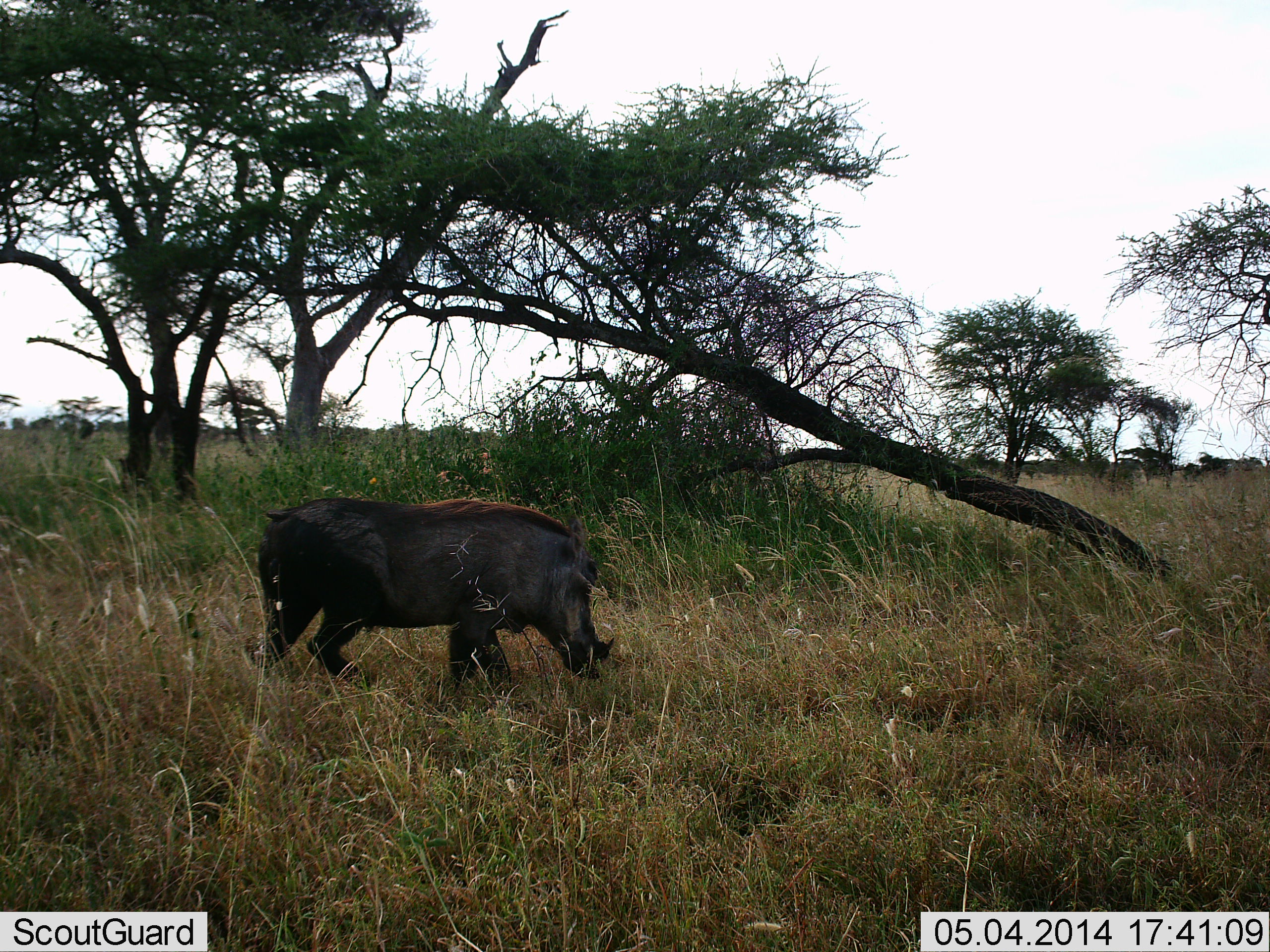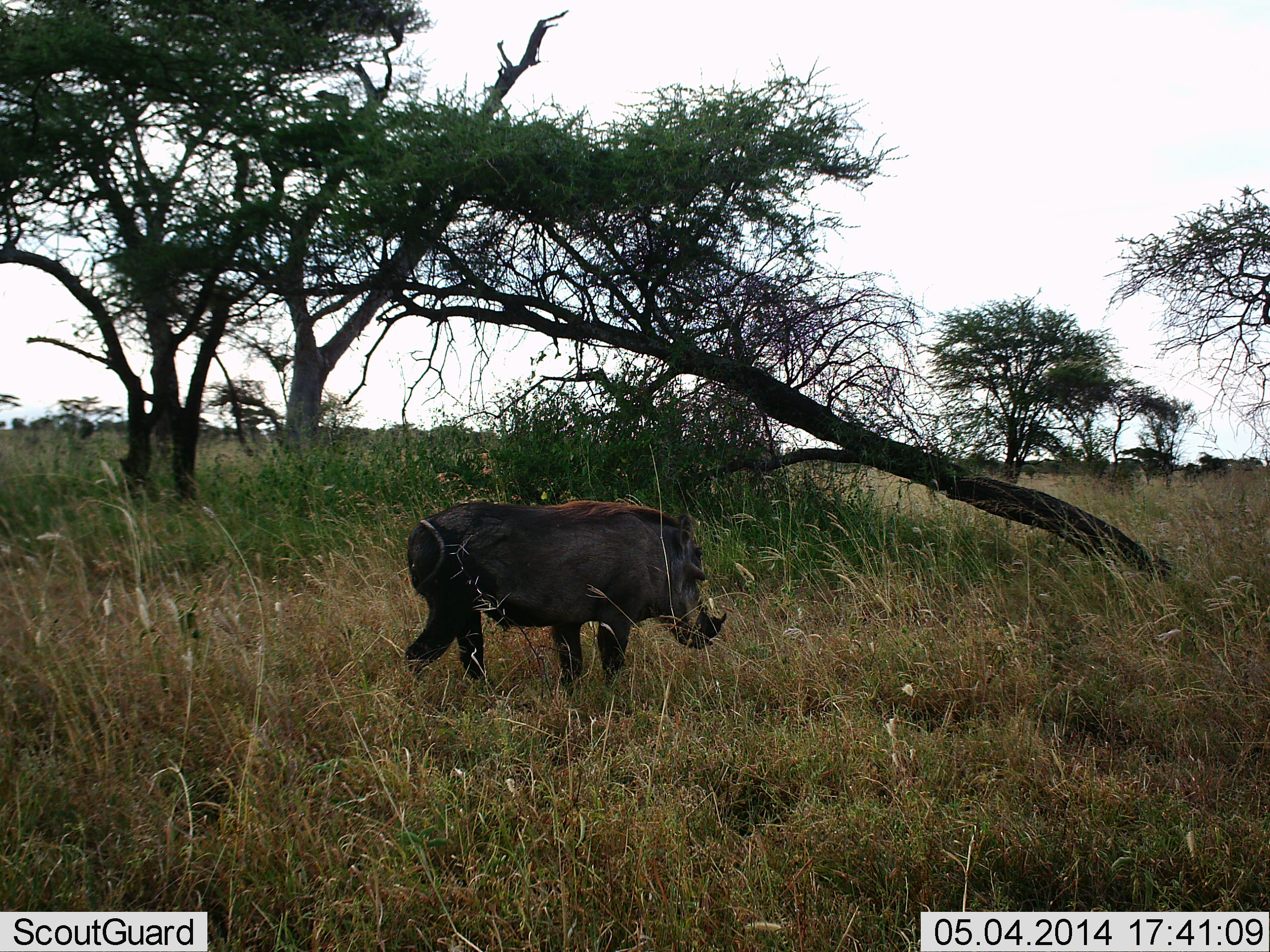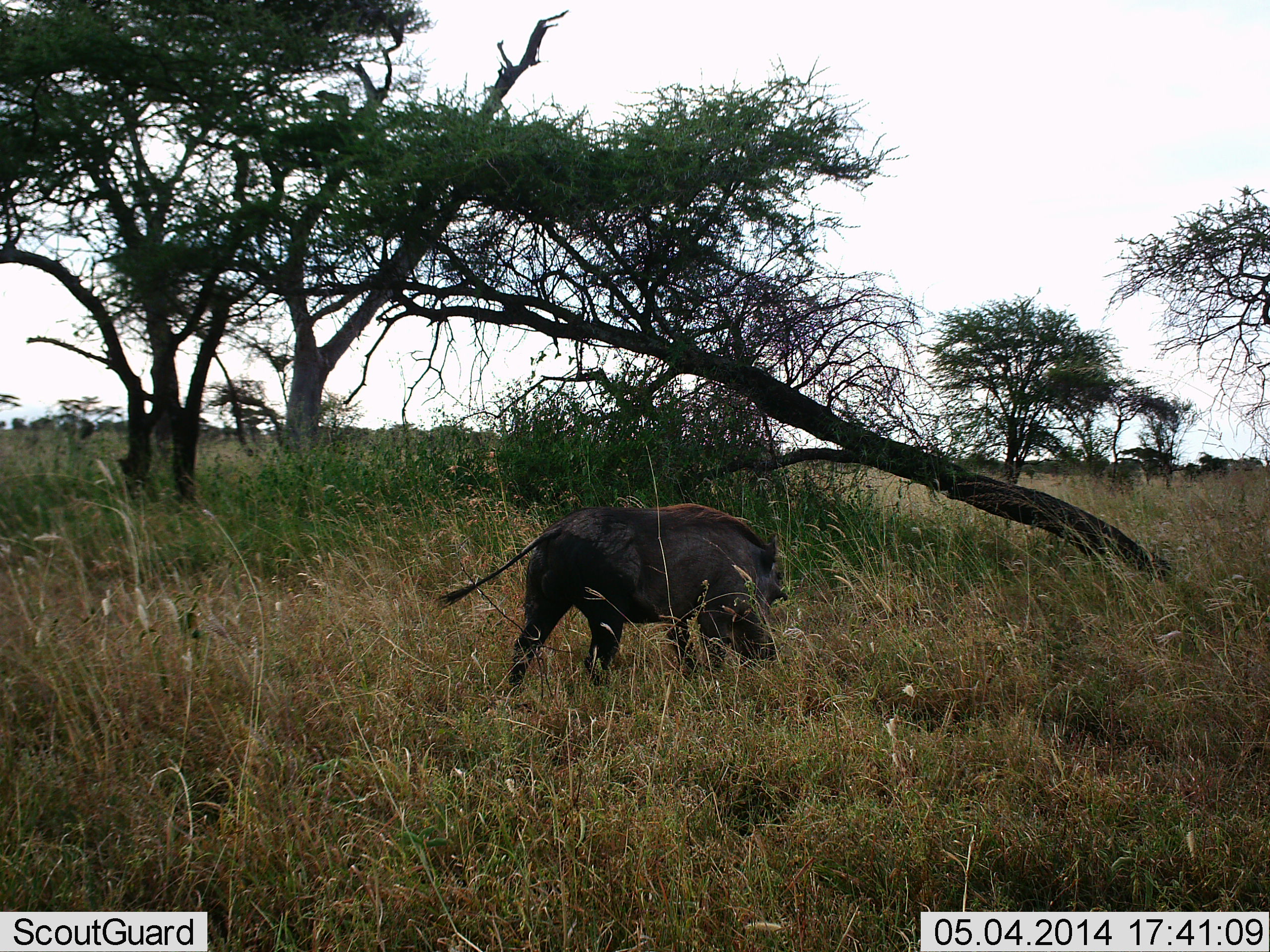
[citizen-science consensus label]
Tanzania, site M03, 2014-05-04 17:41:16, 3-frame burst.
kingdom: Animalia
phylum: Chordata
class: Mammalia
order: Artiodactyla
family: Suidae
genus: Phacochoerus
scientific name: Phacochoerus africanus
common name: warthog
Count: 1.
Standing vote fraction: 10%.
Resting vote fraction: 0%.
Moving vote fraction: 100%.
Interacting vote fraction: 0%.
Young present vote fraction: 0%.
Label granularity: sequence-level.